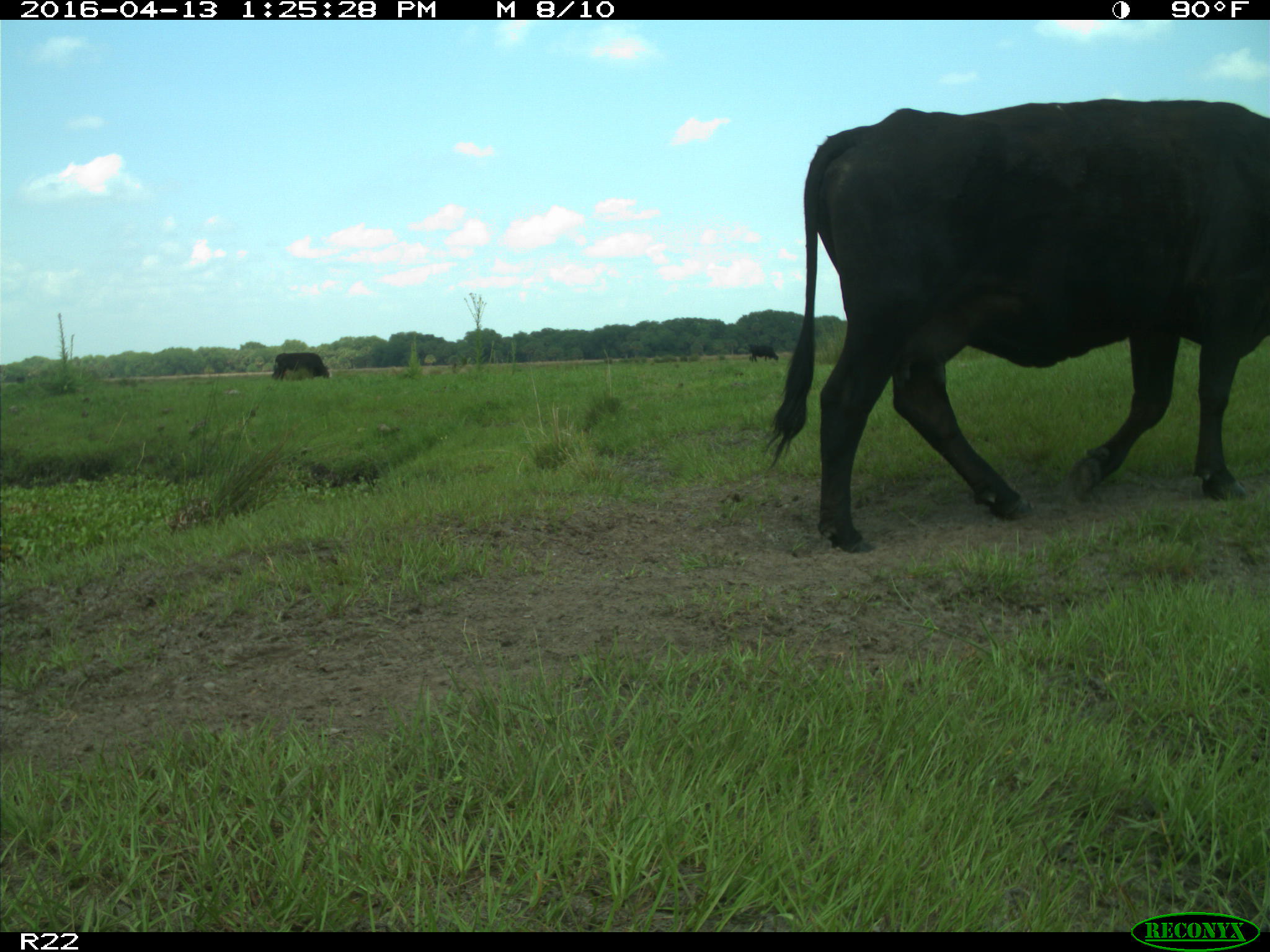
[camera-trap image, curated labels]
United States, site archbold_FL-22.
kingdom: Animalia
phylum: Chordata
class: Mammalia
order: Artiodactyla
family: Bovidae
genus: Bos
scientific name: Bos taurus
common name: domestic cow